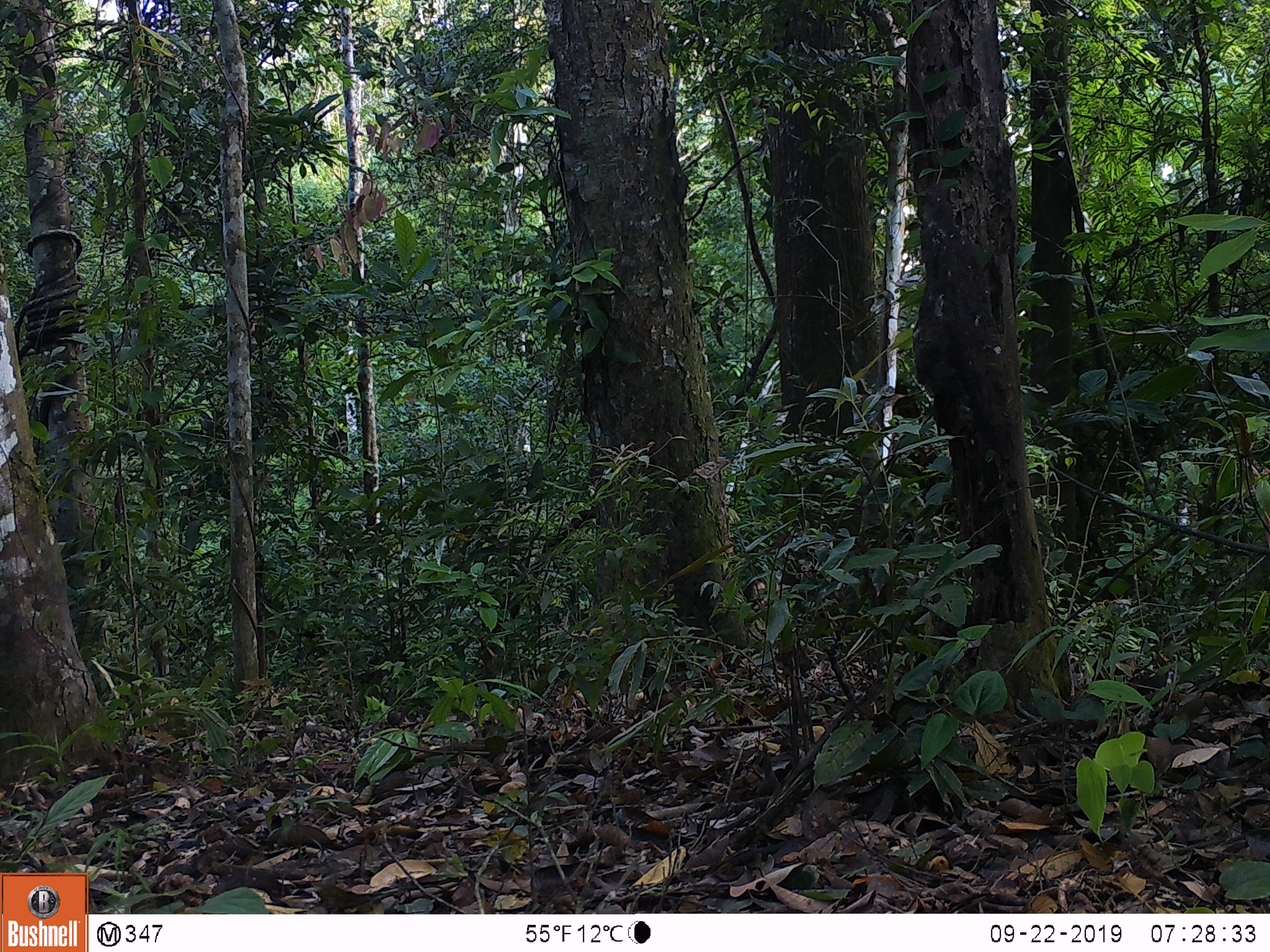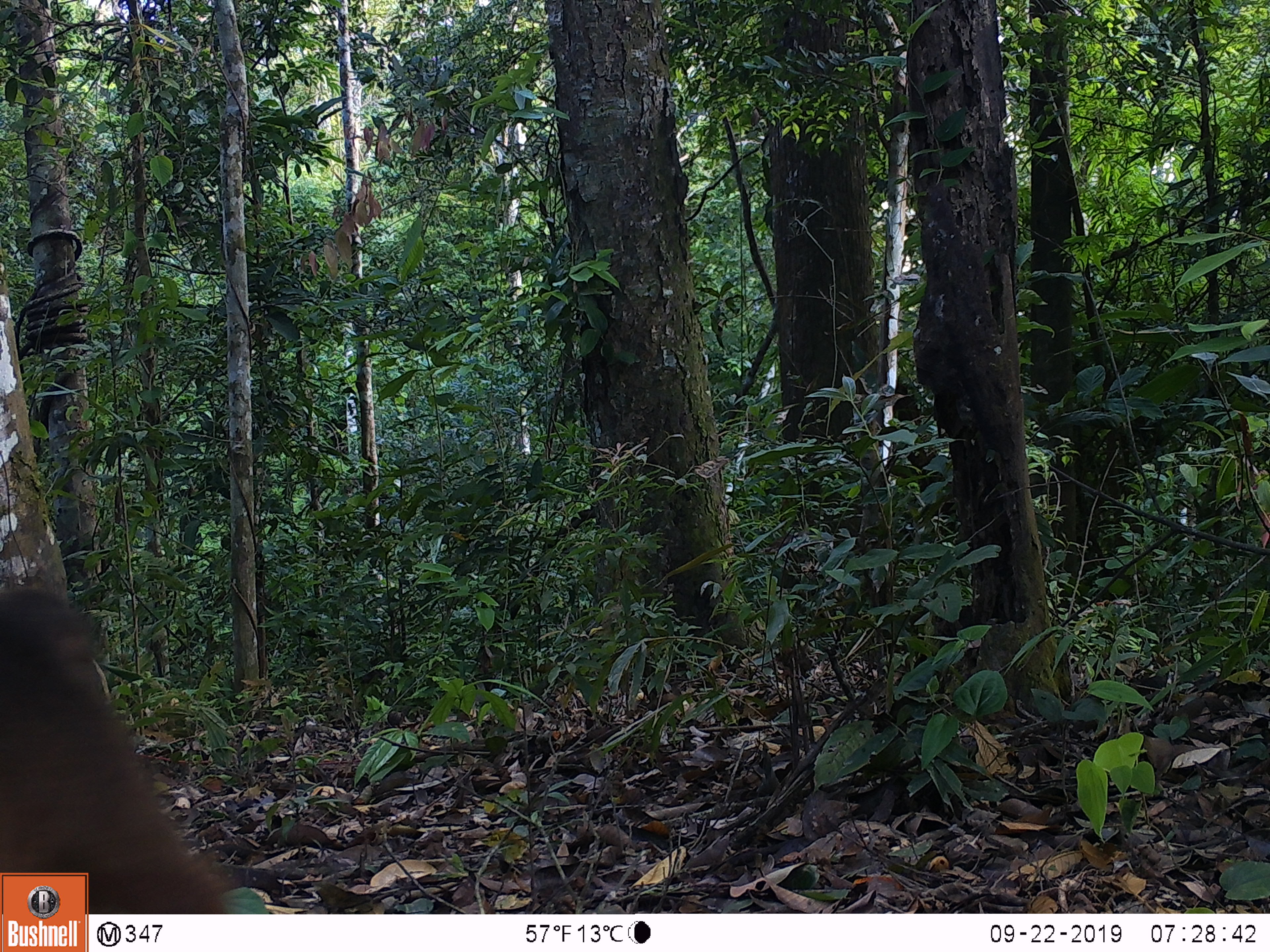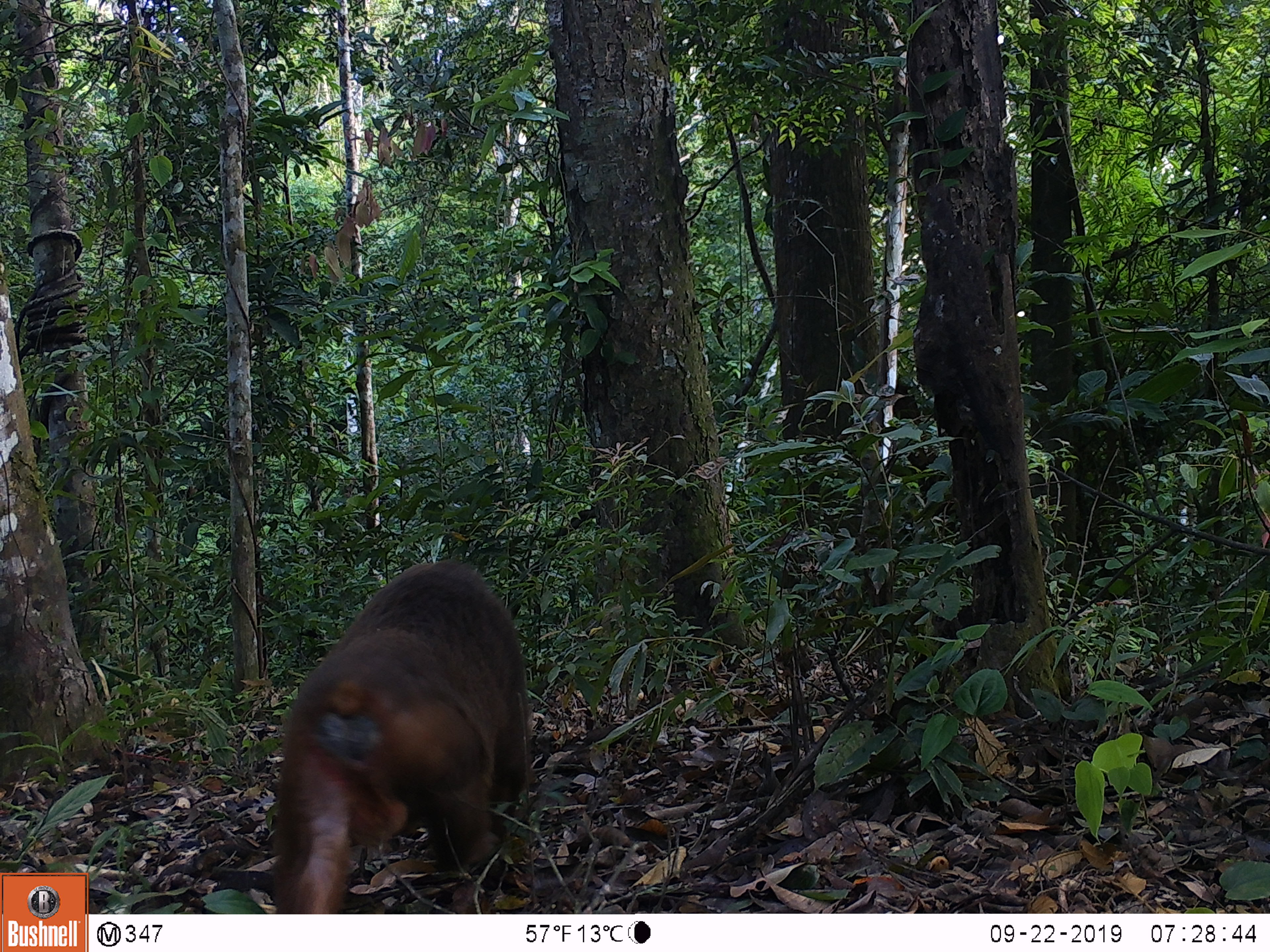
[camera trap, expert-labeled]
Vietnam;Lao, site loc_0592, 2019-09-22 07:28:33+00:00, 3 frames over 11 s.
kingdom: Animalia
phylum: Chordata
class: Mammalia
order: Primates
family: Cercopithecidae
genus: Macaca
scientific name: Macaca arctoides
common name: stump-tailed macaque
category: stump tailed macaque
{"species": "stump tailed macaque (stump-tailed macaque) (Macaca arctoides)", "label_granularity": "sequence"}